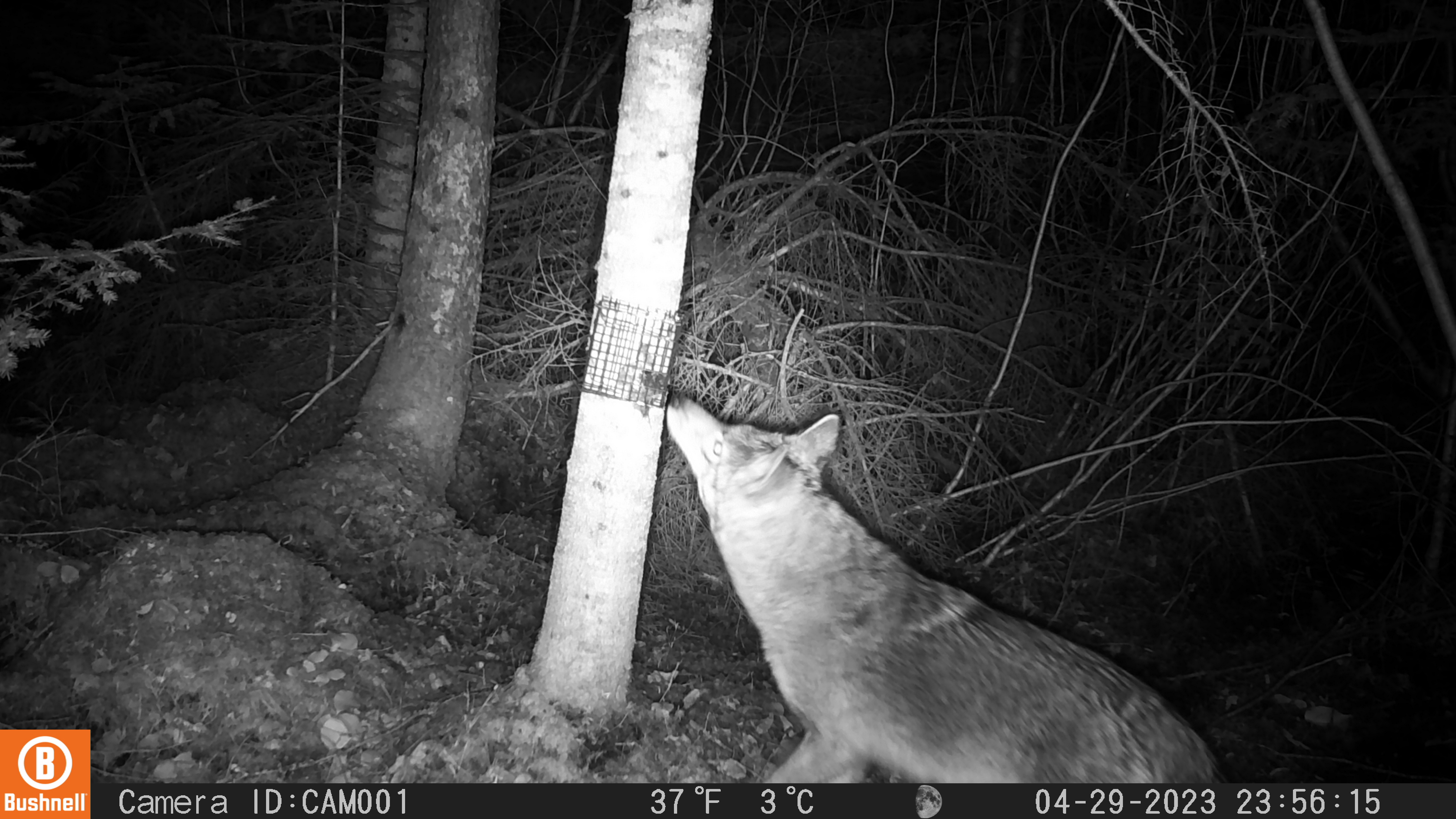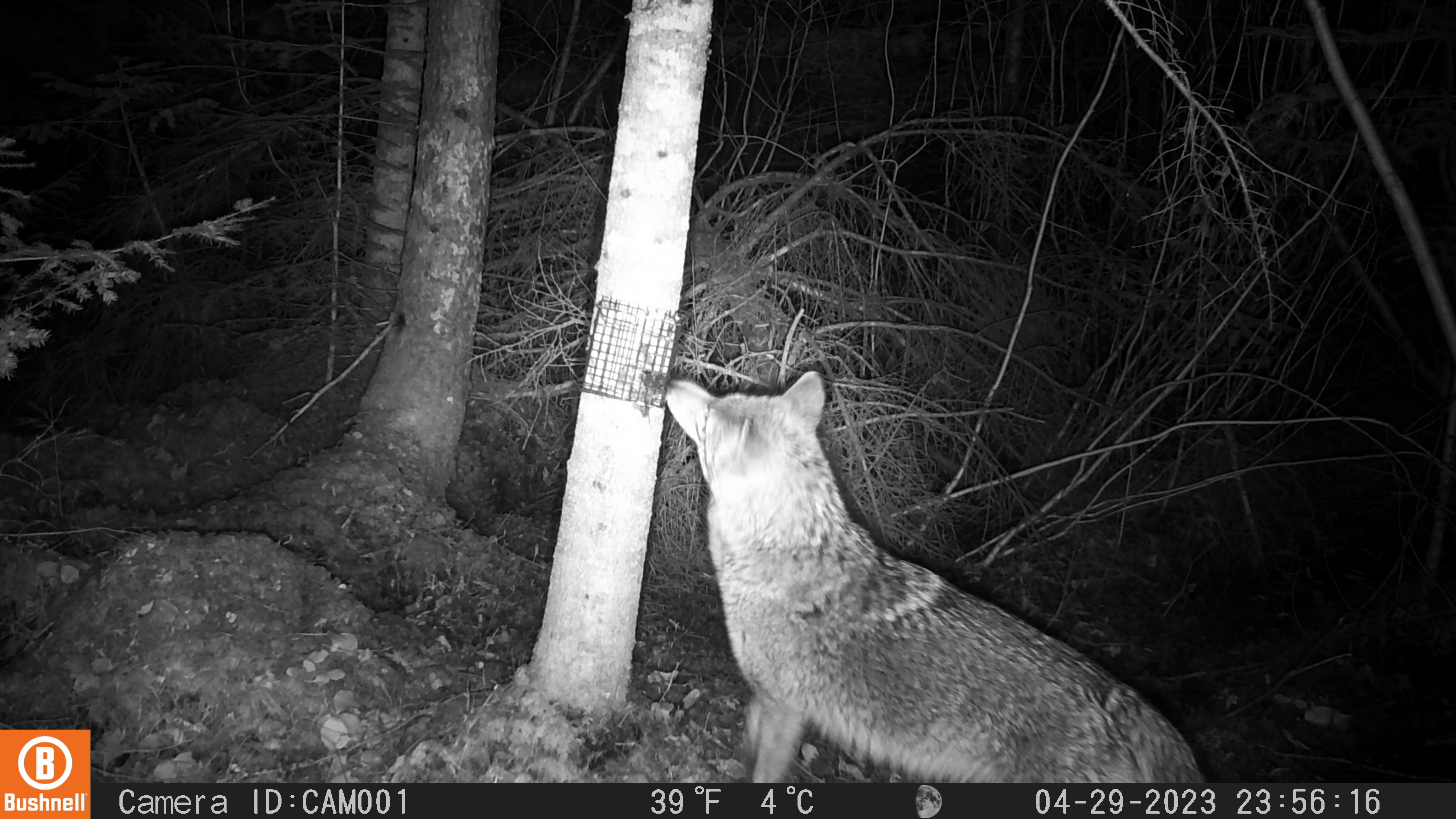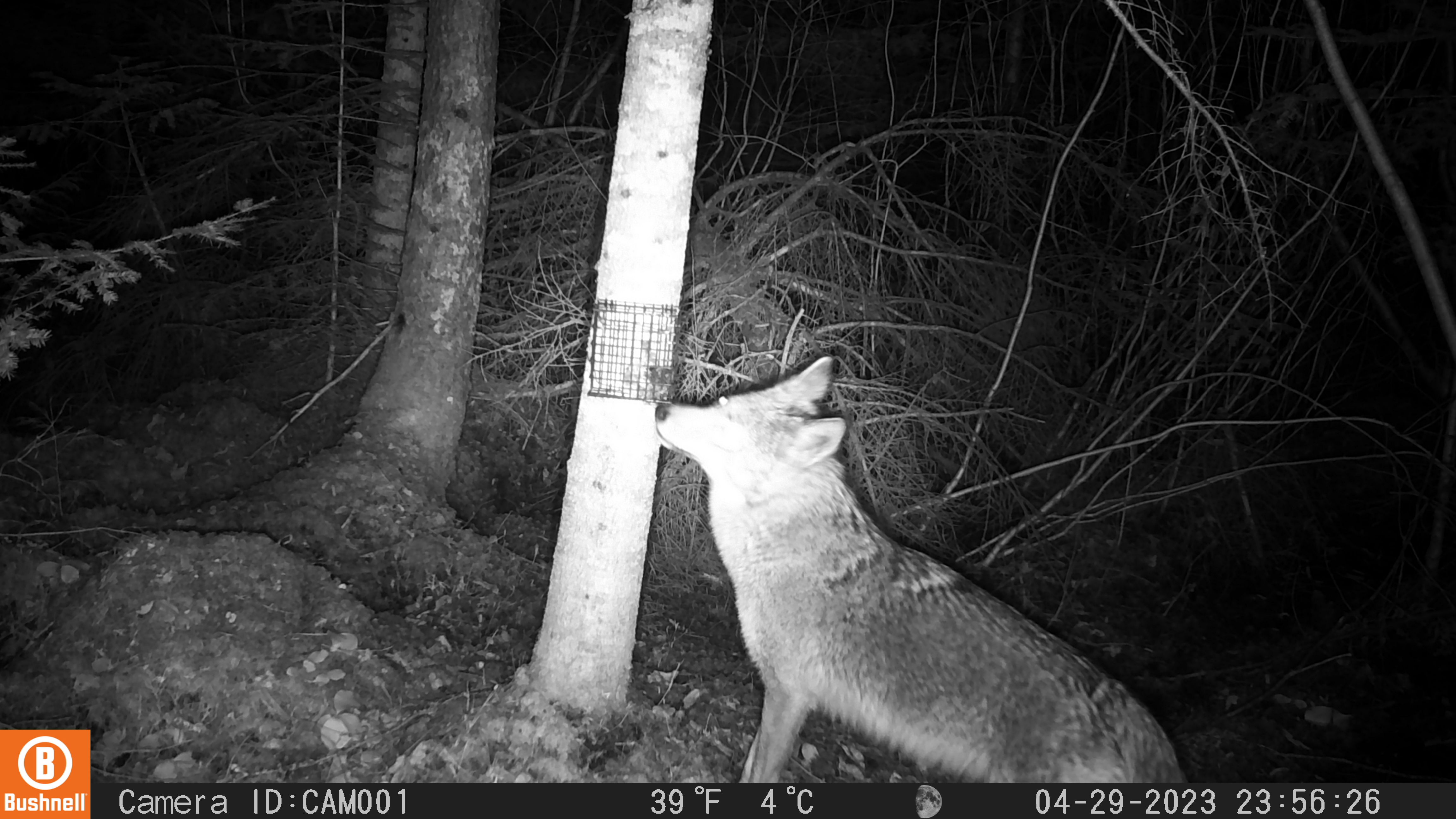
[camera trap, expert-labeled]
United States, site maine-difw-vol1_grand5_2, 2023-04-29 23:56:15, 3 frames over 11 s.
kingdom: Animalia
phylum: Chordata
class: Mammalia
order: Carnivora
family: Canidae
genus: Canis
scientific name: Canis latrans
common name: coyote